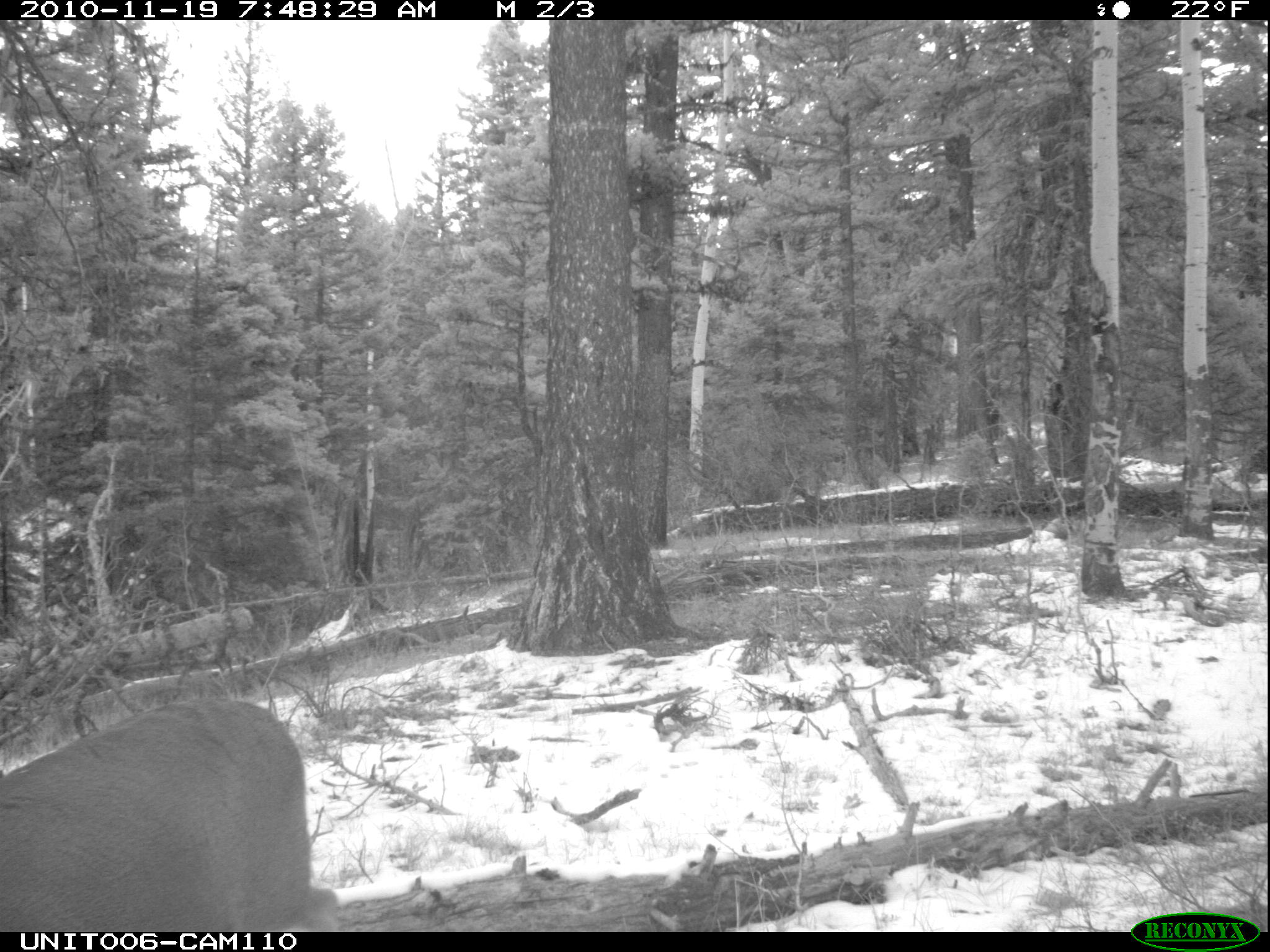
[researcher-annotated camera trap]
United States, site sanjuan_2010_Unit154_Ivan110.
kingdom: Animalia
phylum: Chordata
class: Mammalia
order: Artiodactyla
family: Cervidae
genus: Odocoileus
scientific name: Odocoileus hemionus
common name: mule deer